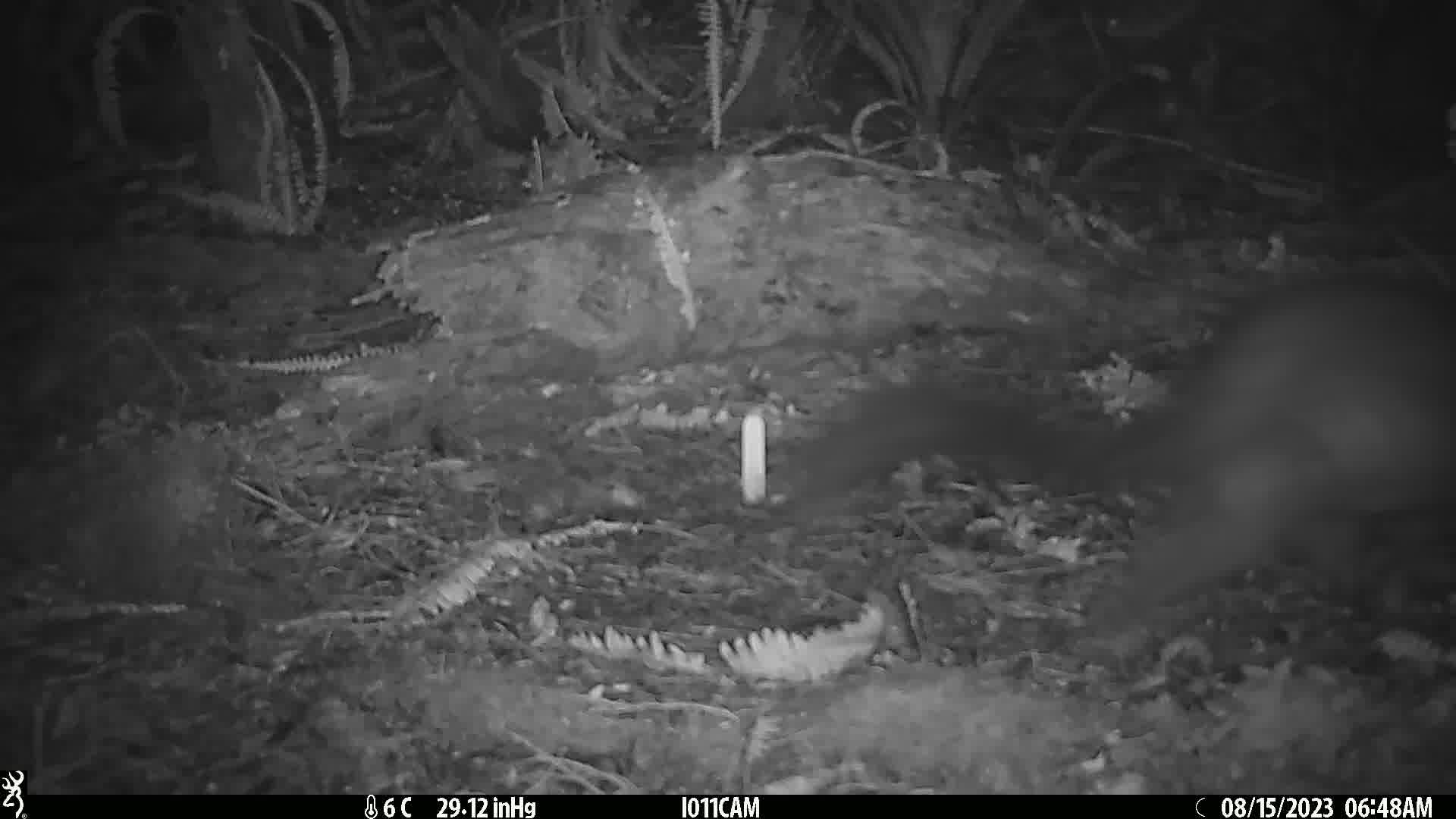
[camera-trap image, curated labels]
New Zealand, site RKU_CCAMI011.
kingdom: Animalia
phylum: Chordata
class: Mammalia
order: Diprotodontia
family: Phalangeridae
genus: Trichosurus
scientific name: Trichosurus vulpecula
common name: common brushtail possum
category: possum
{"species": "possum (common brushtail possum) (Trichosurus vulpecula)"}